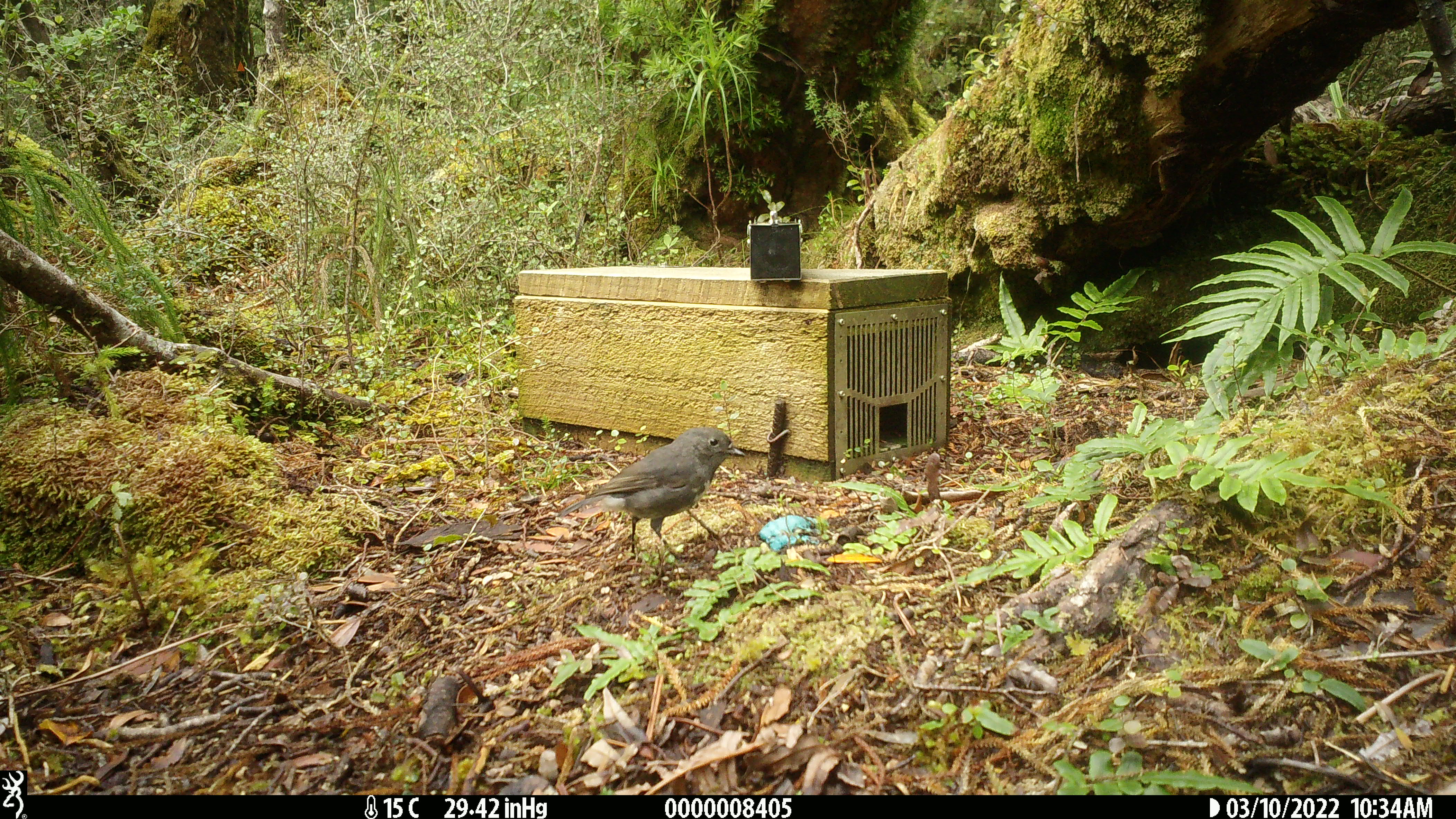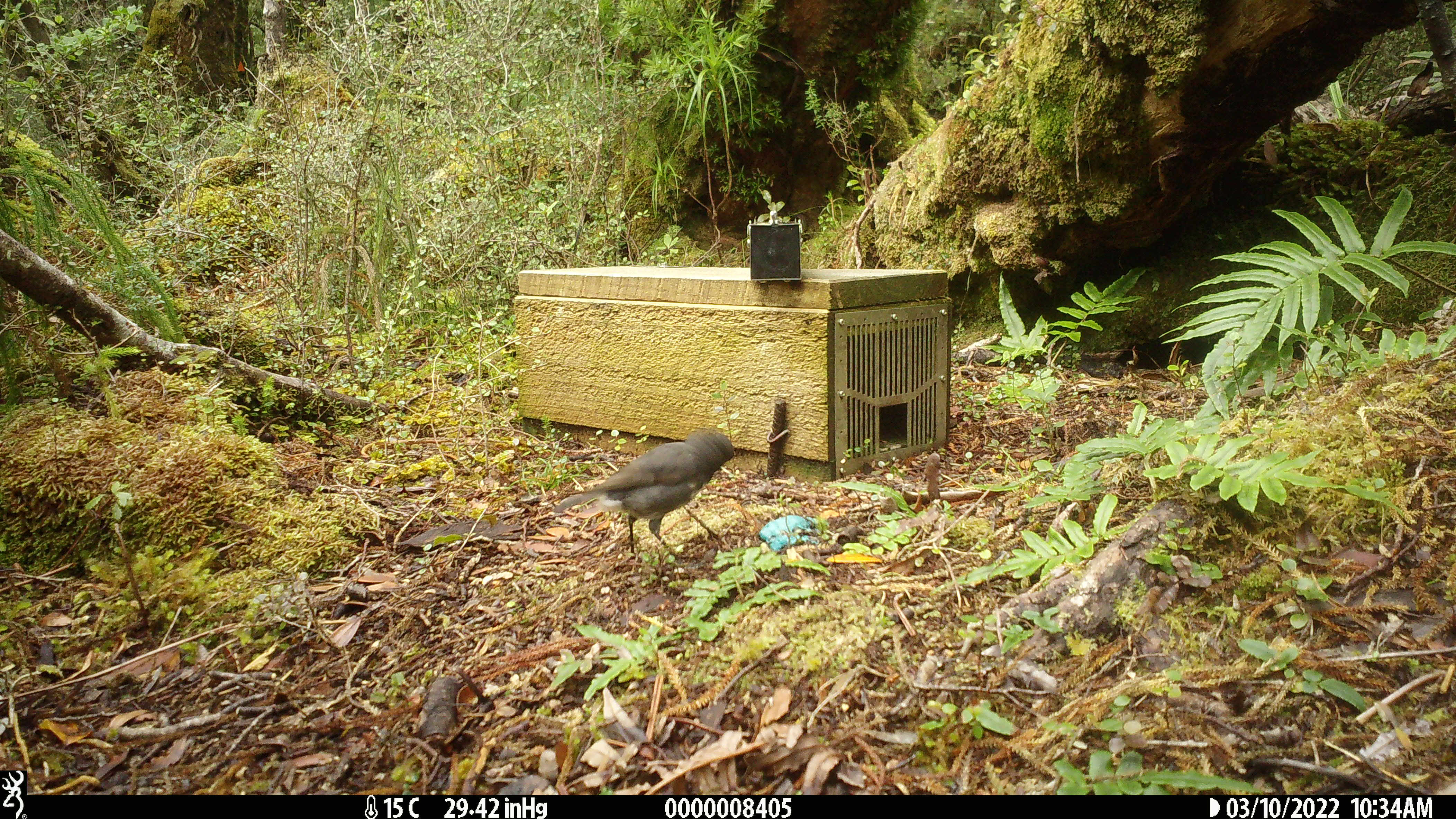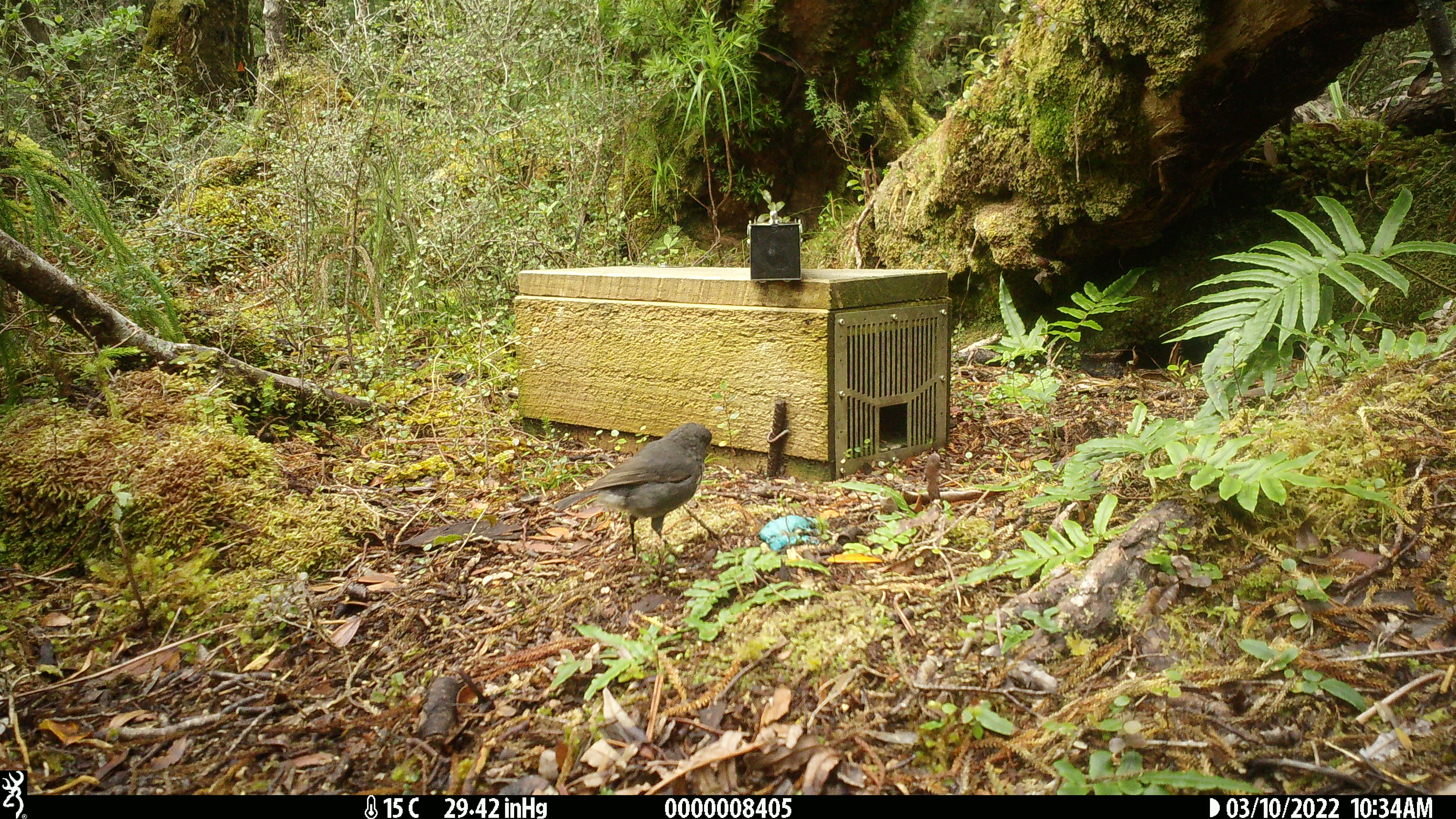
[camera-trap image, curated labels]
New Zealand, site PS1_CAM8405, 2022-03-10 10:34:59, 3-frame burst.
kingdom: Animalia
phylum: Chordata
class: Aves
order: Passeriformes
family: Petroicidae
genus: Petroica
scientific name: Petroica australis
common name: new zealand robin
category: robin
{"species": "robin (new zealand robin) (Petroica australis)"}